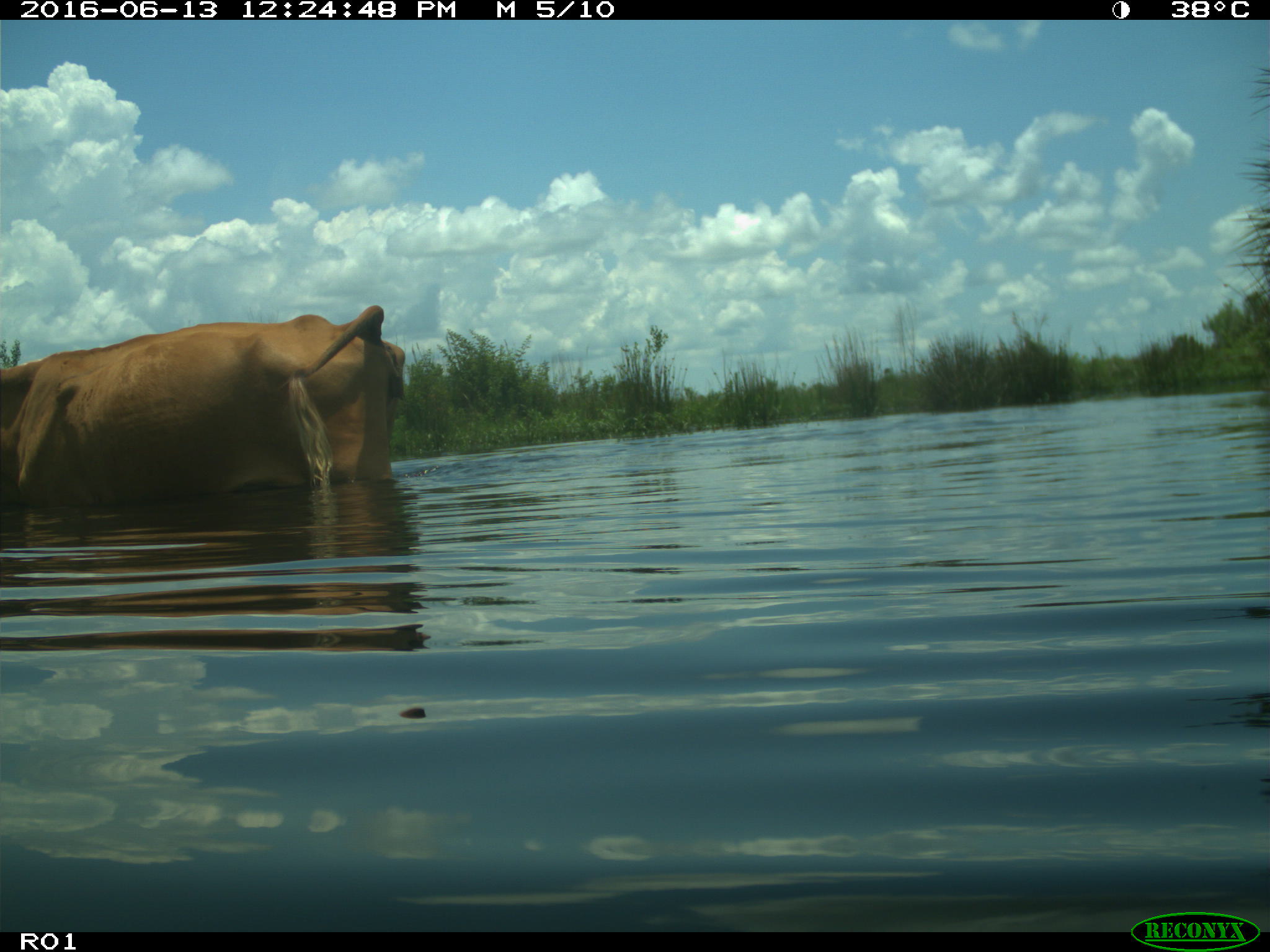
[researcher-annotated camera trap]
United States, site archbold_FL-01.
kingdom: Animalia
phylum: Chordata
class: Mammalia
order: Artiodactyla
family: Bovidae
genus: Bos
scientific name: Bos taurus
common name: domestic cow